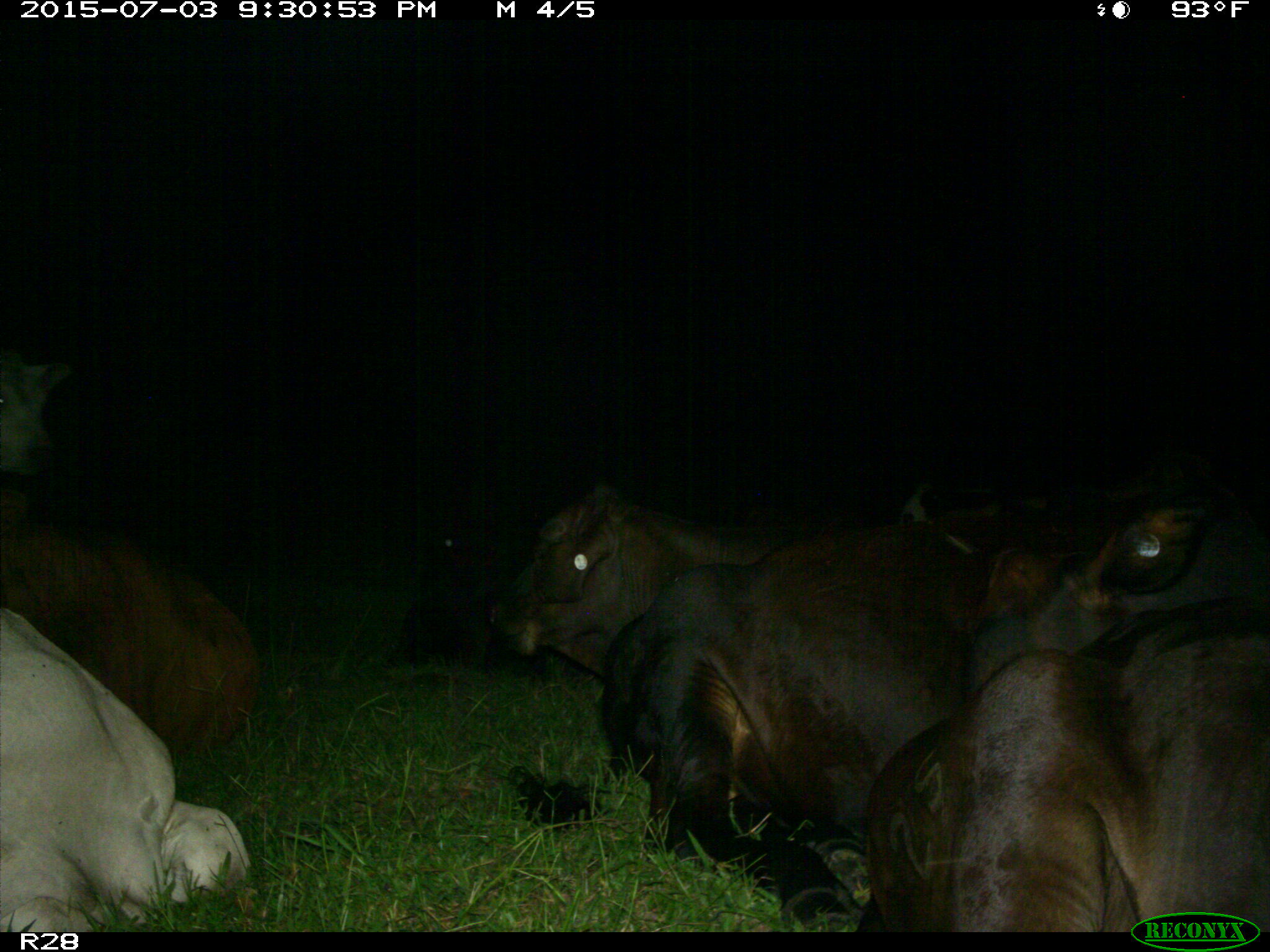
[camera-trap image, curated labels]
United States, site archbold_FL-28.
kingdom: Animalia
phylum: Chordata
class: Mammalia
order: Artiodactyla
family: Bovidae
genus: Bos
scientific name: Bos taurus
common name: domestic cow